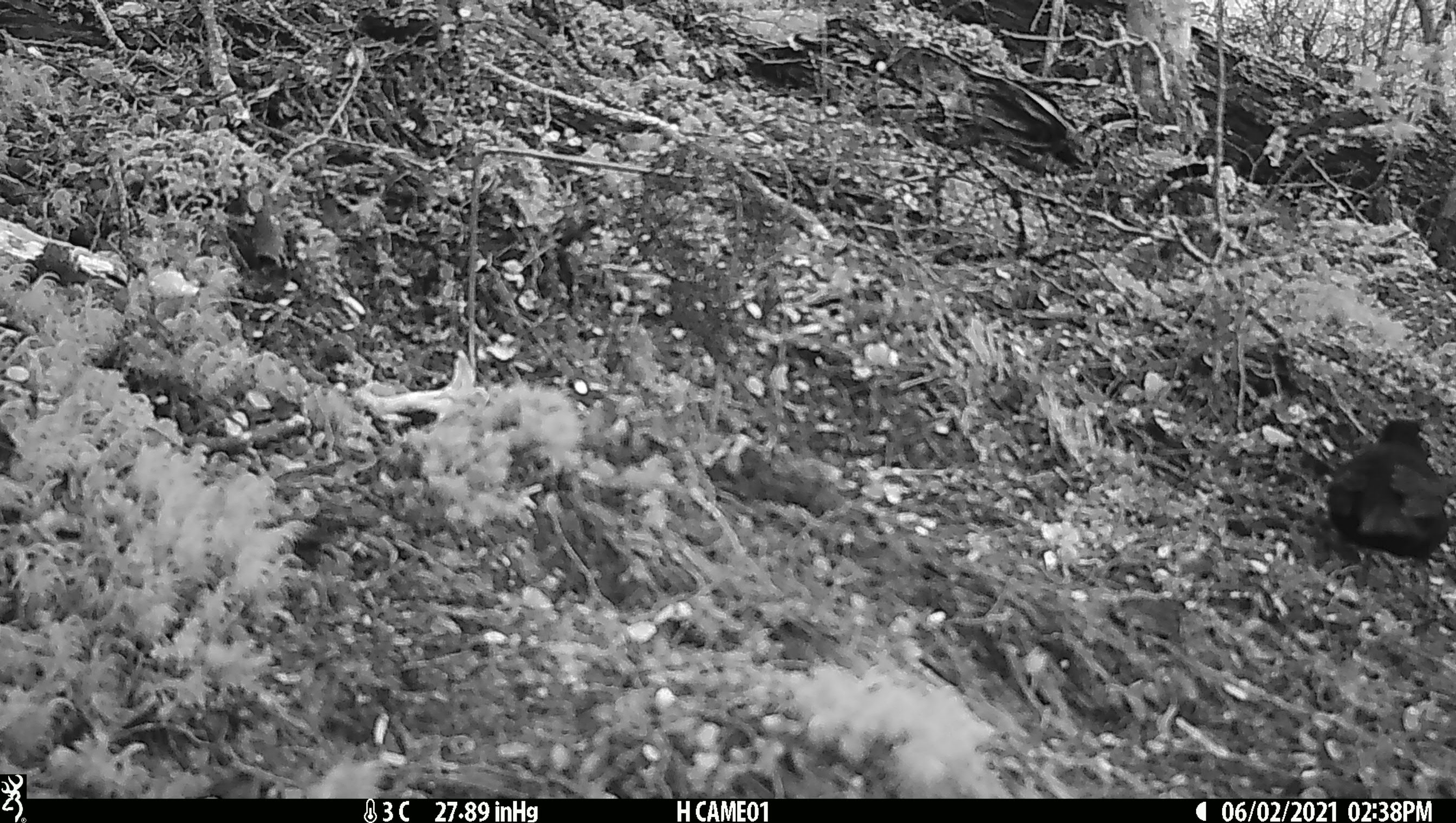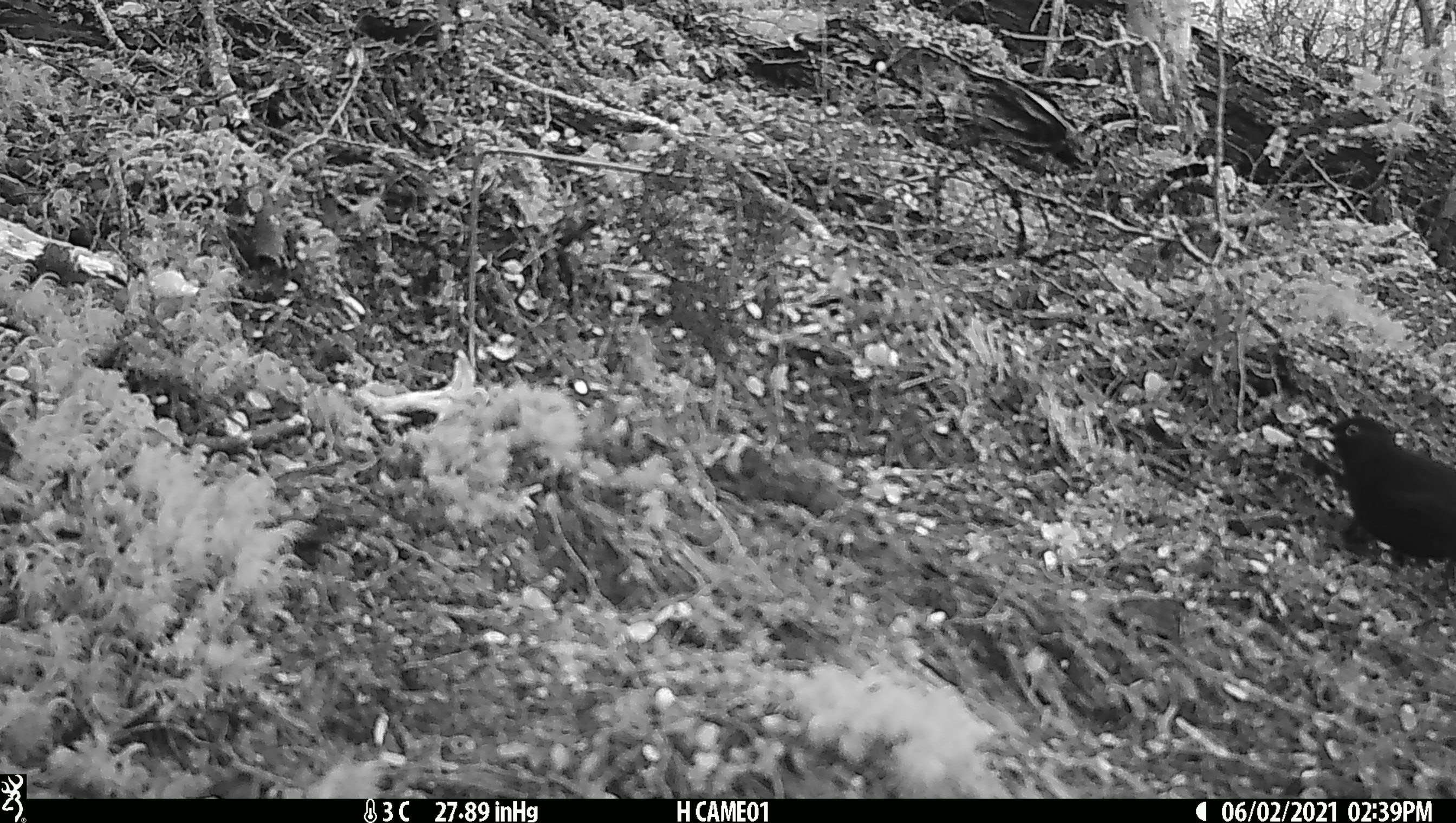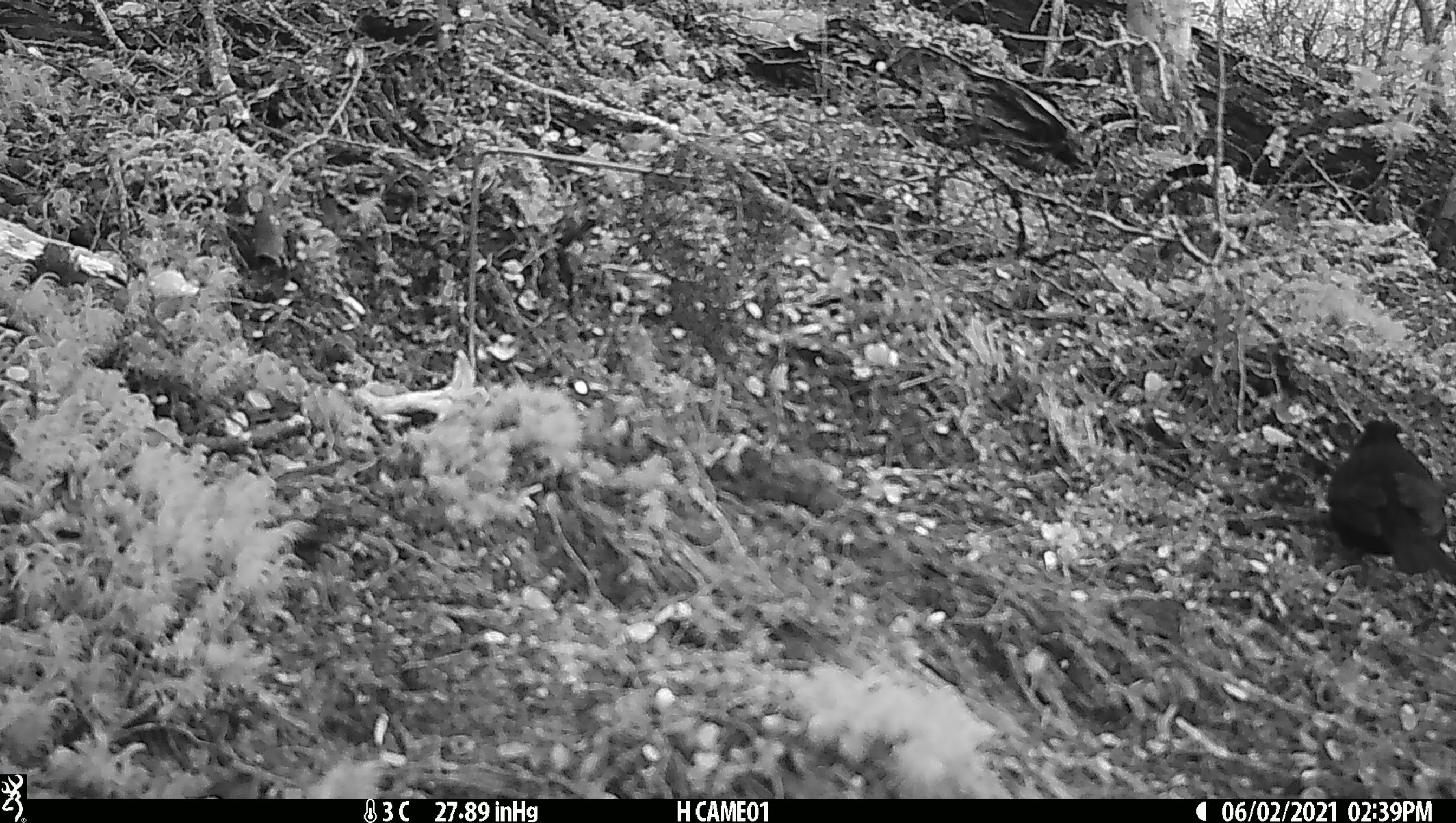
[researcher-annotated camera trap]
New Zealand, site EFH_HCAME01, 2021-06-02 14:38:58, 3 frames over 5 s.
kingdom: Animalia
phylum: Chordata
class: Aves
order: Passeriformes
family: Turdidae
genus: Turdus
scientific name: Turdus merula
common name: eurasian blackbird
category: blackbird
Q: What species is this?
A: Blackbird (eurasian blackbird) (Turdus merula).